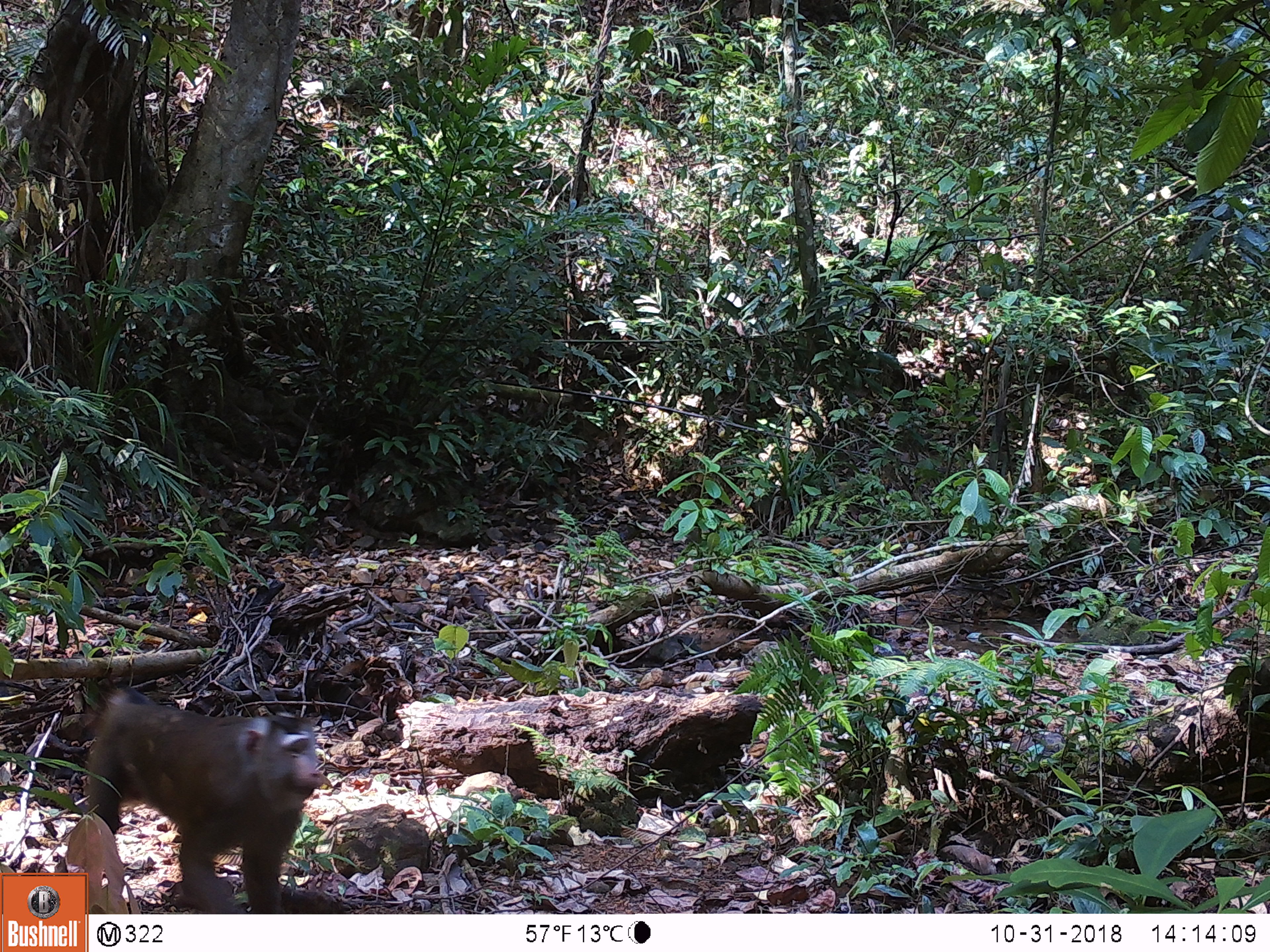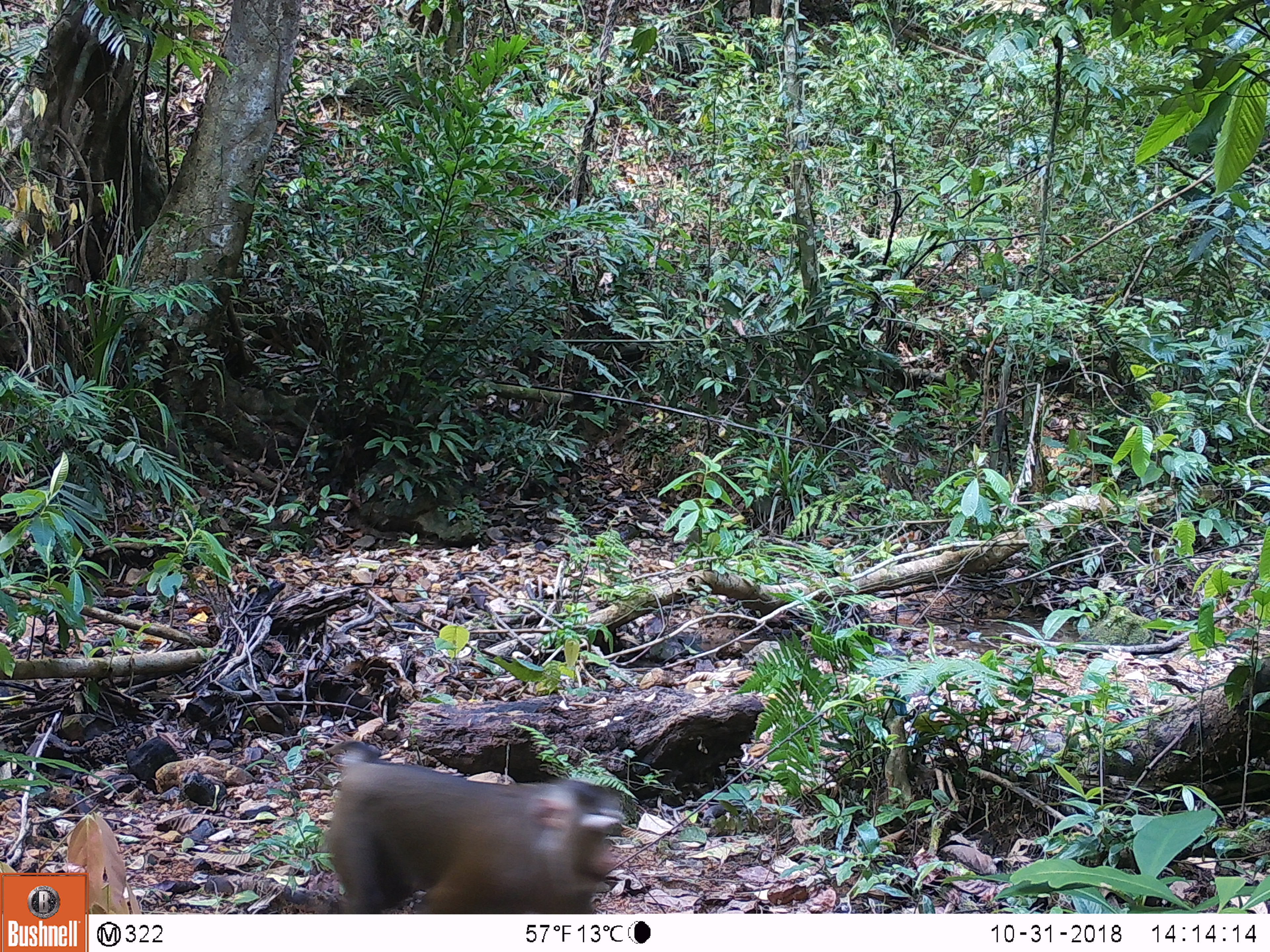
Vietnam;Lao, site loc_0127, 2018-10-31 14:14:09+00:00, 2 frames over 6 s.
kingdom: Animalia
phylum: Chordata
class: Mammalia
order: Primates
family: Cercopithecidae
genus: Macaca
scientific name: Macaca nemestrina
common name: pig-tailed macaque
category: pig tailed macaque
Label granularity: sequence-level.